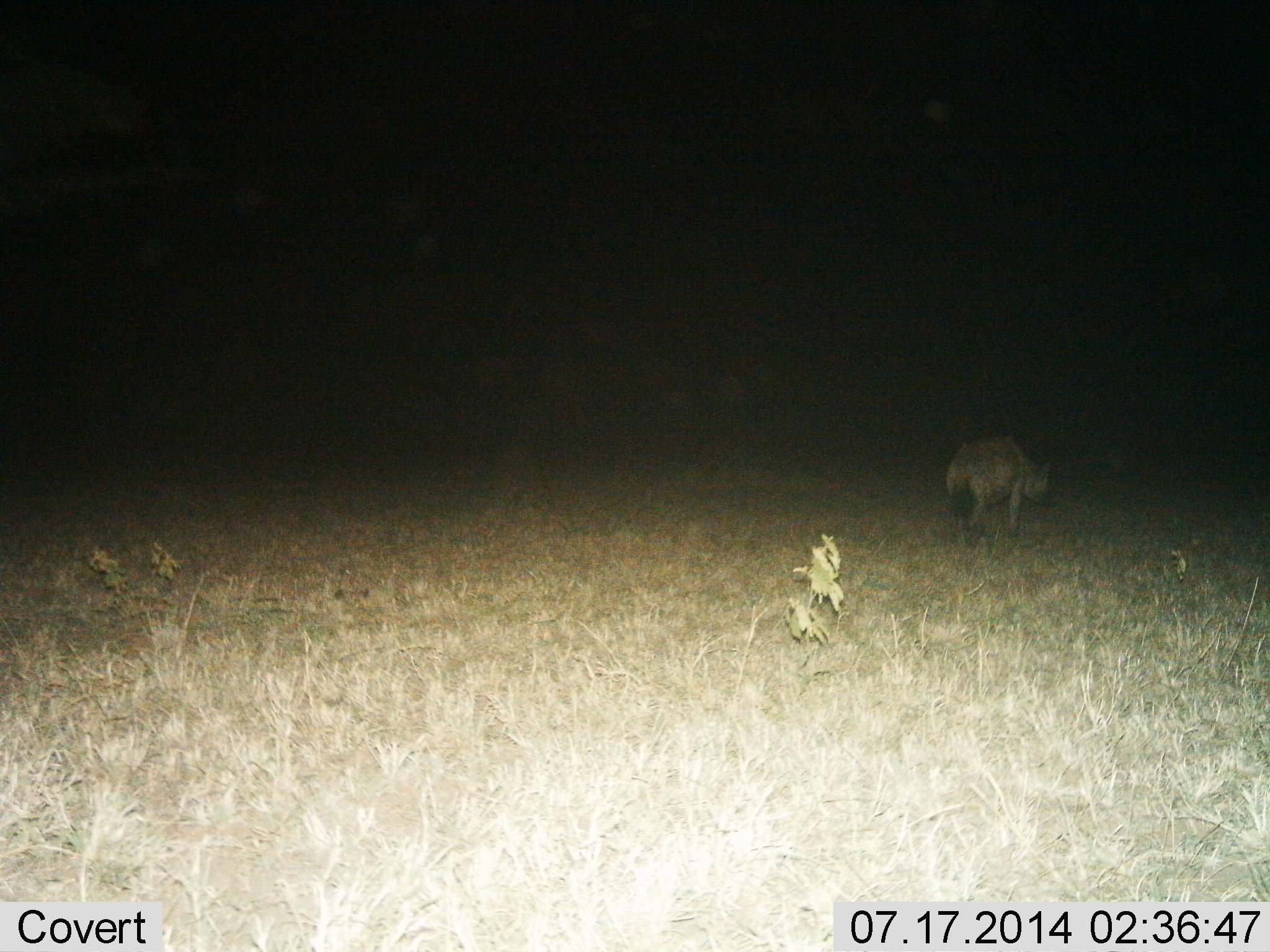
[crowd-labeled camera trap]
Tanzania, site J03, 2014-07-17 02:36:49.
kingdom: Animalia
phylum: Chordata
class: Mammalia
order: Carnivora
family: Hyaenidae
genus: Crocuta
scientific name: Crocuta crocuta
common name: spotted hyena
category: hyenaspotted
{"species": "hyenaspotted (spotted hyena) (Crocuta crocuta)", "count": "1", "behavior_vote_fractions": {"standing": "10%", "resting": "0%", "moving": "90%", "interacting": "0%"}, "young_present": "0%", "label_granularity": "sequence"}